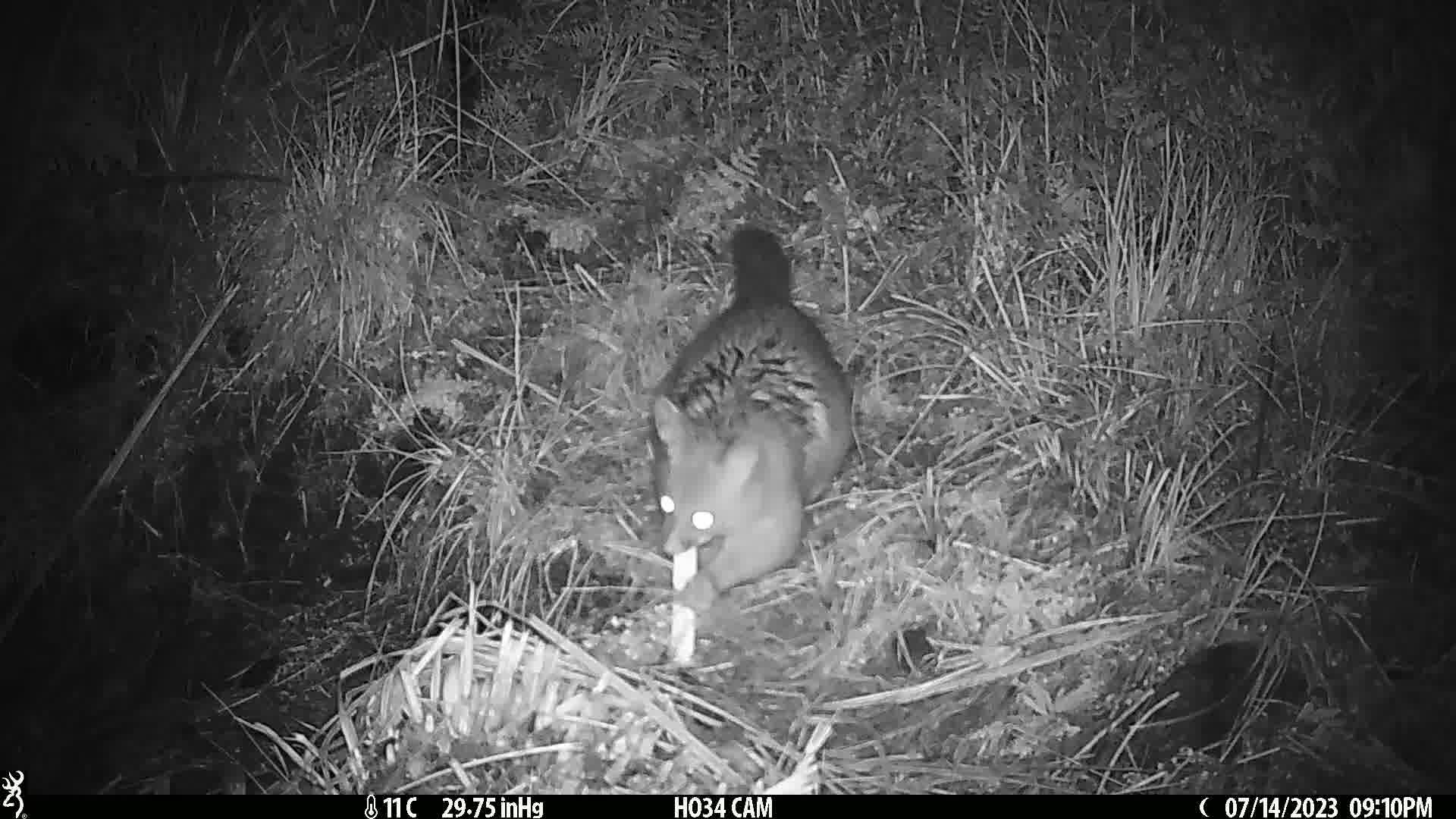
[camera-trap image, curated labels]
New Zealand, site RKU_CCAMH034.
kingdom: Animalia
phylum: Chordata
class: Mammalia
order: Diprotodontia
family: Phalangeridae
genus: Trichosurus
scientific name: Trichosurus vulpecula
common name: common brushtail possum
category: possum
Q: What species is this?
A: Possum (common brushtail possum) (Trichosurus vulpecula).